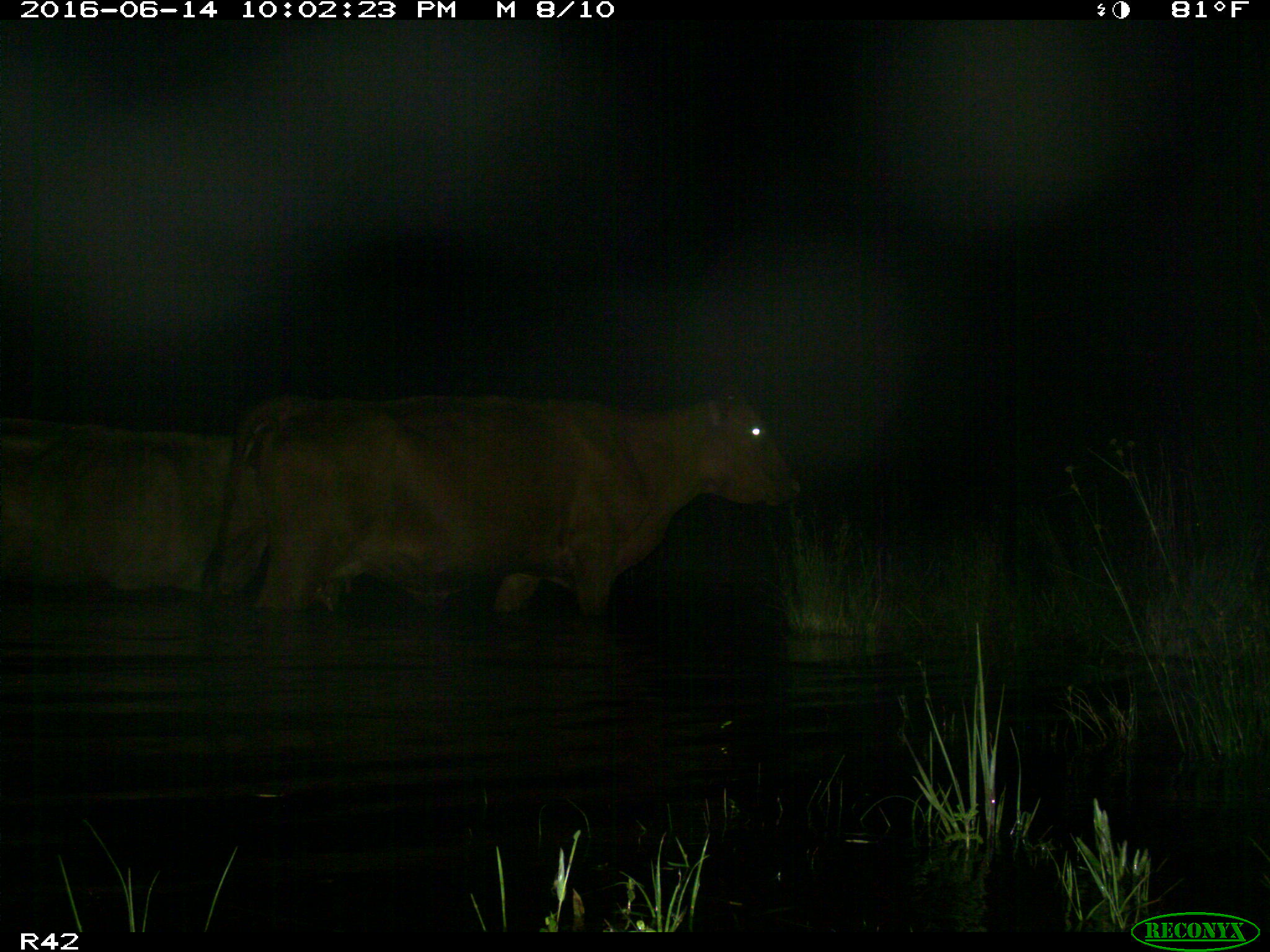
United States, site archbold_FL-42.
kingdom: Animalia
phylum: Chordata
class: Mammalia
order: Artiodactyla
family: Bovidae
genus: Bos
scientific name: Bos taurus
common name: domestic cow